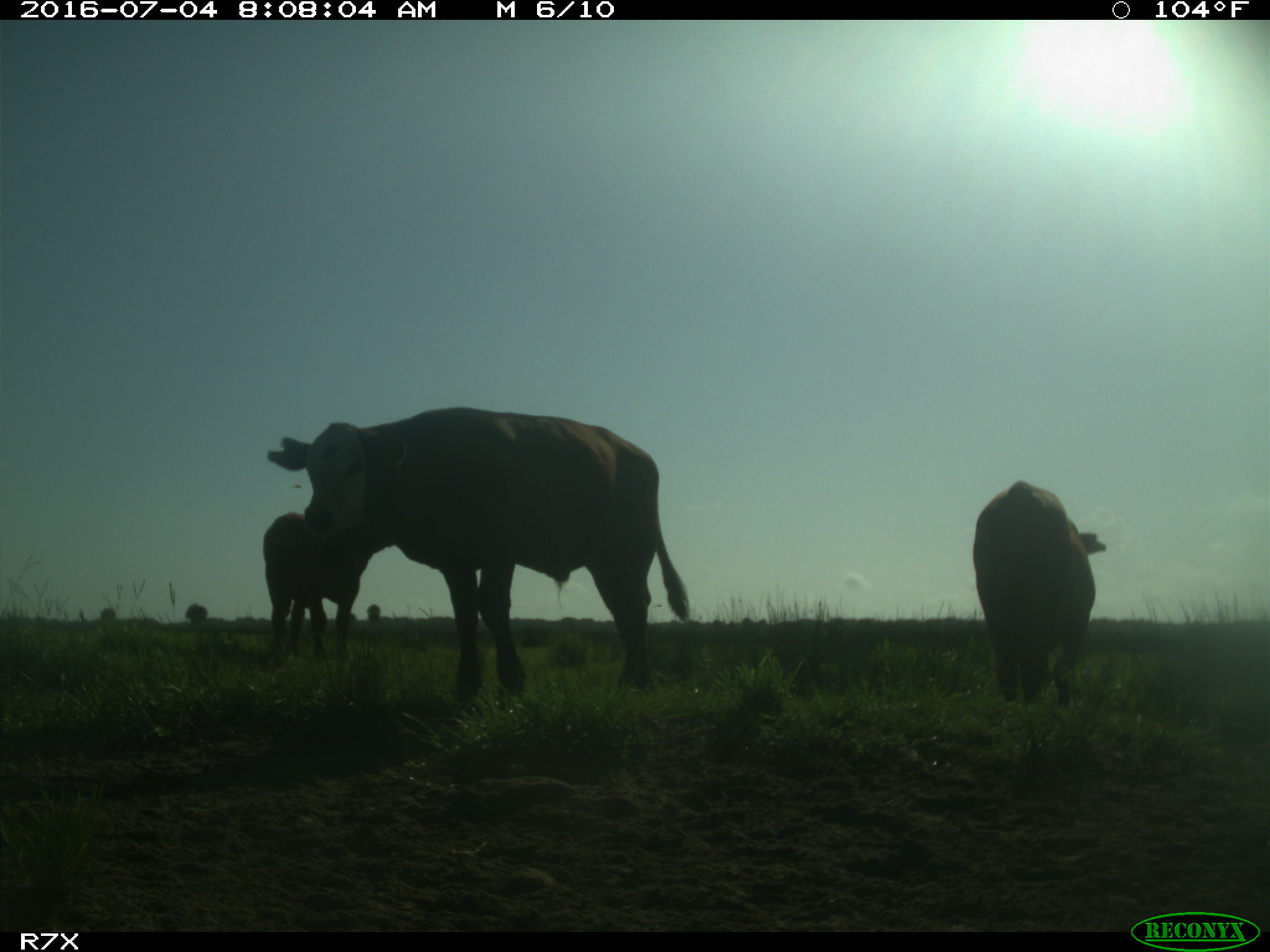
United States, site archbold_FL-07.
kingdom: Animalia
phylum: Chordata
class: Mammalia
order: Artiodactyla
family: Bovidae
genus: Bos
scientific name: Bos taurus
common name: domestic cow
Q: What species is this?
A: Bos taurus (domestic cow).